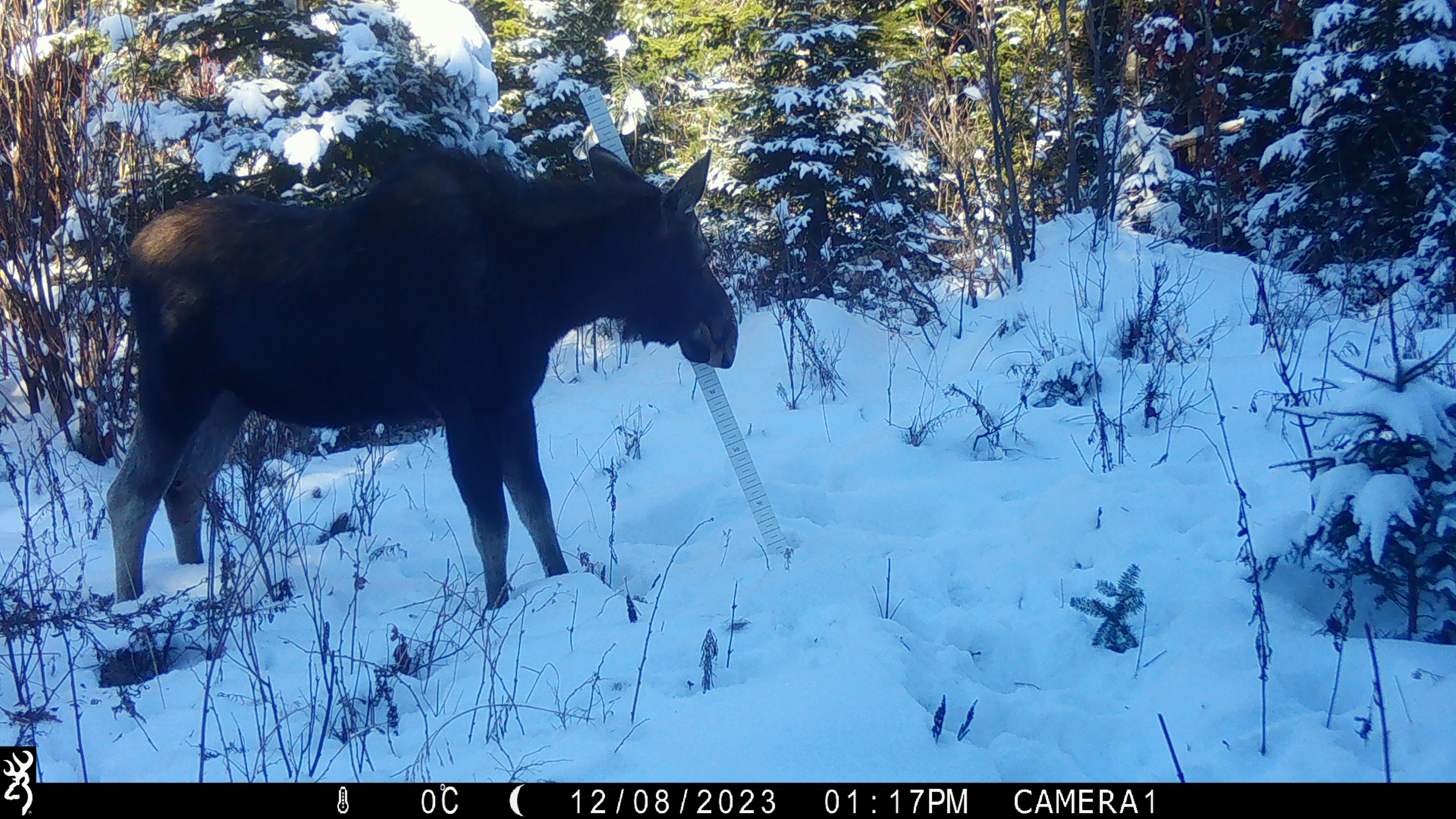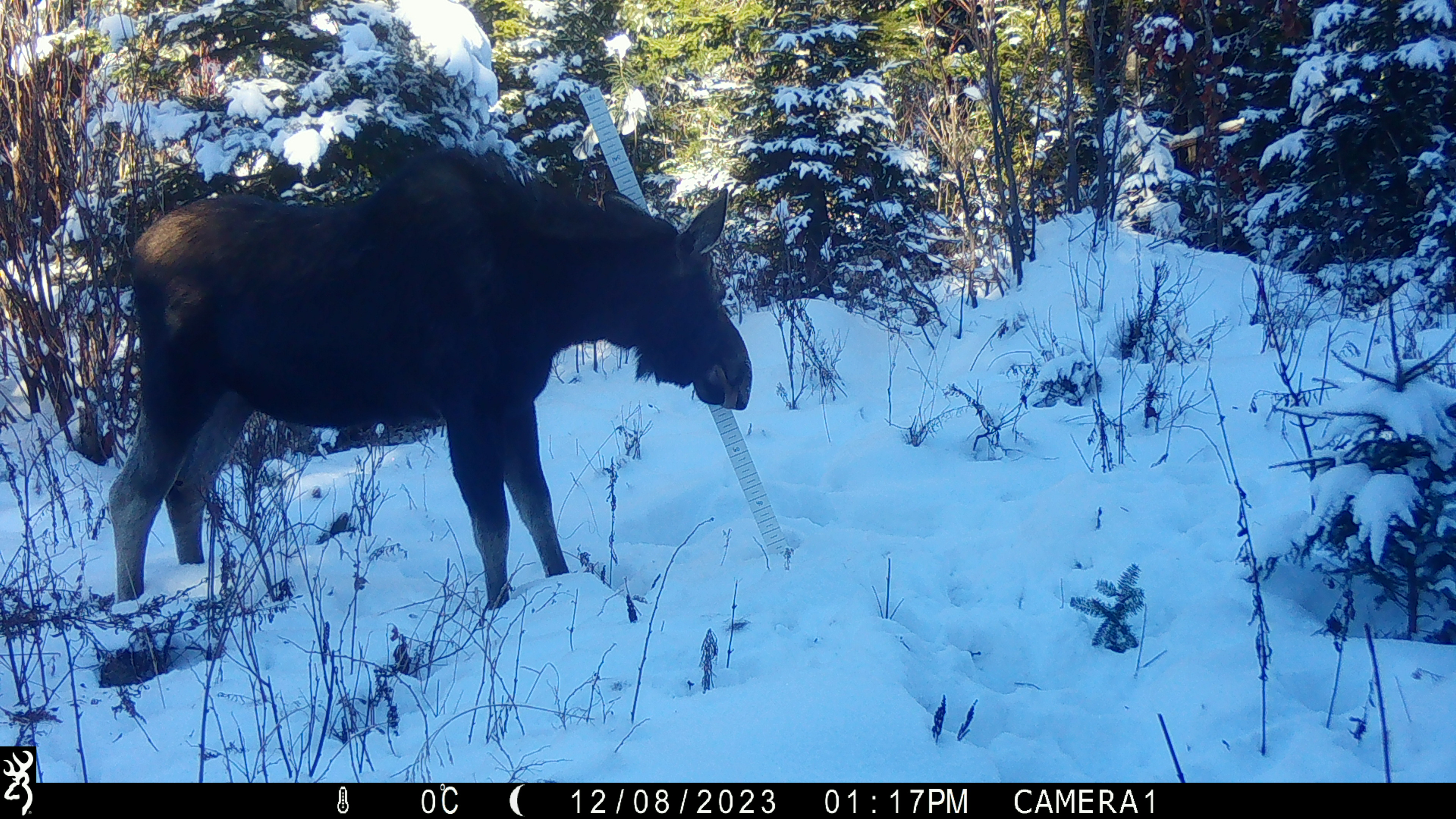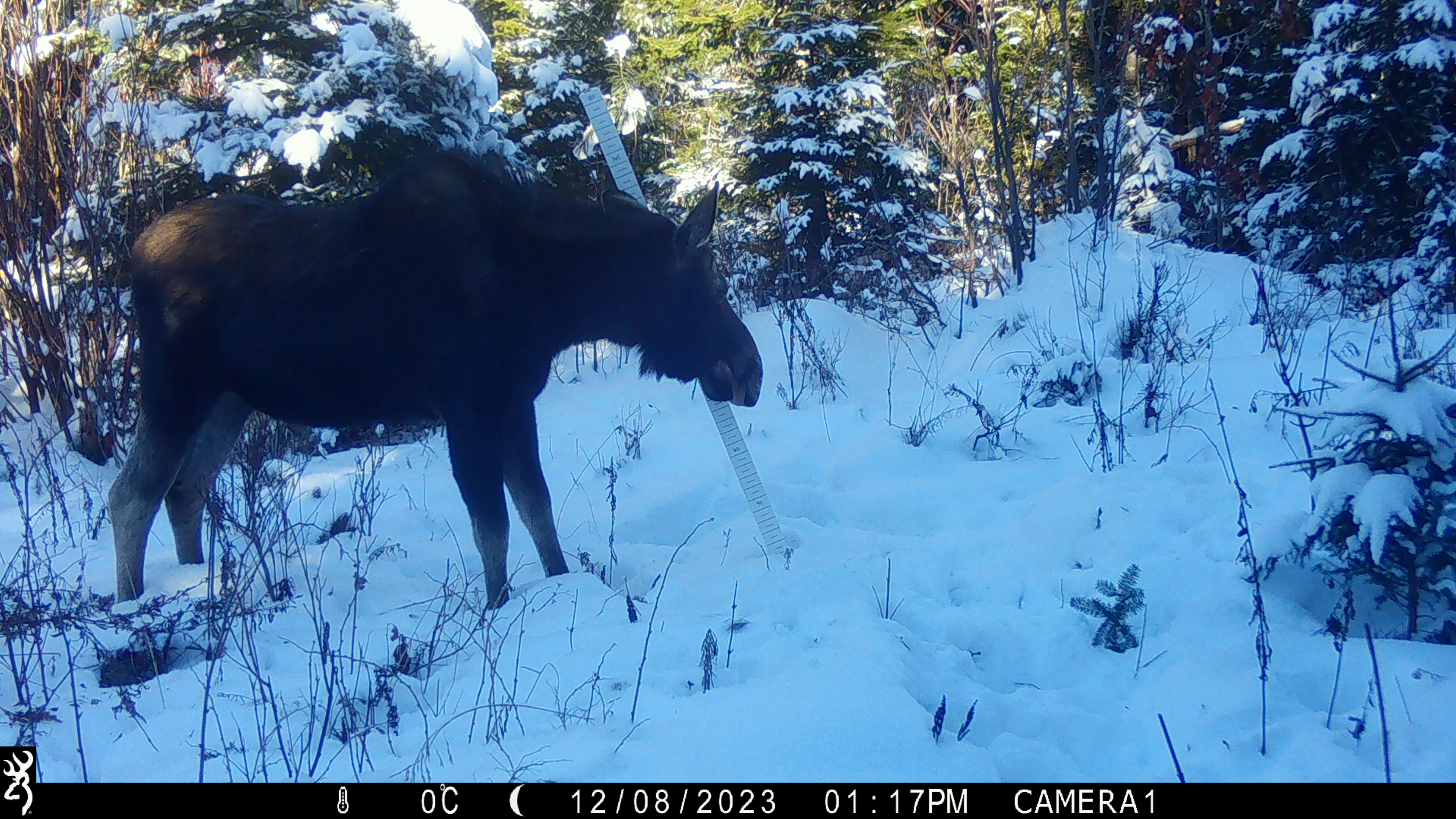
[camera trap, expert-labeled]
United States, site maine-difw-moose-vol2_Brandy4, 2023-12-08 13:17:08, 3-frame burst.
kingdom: Animalia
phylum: Chordata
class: Mammalia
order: Artiodactyla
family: Cervidae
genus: Alces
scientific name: Alces alces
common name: moose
Moose (Alces alces).